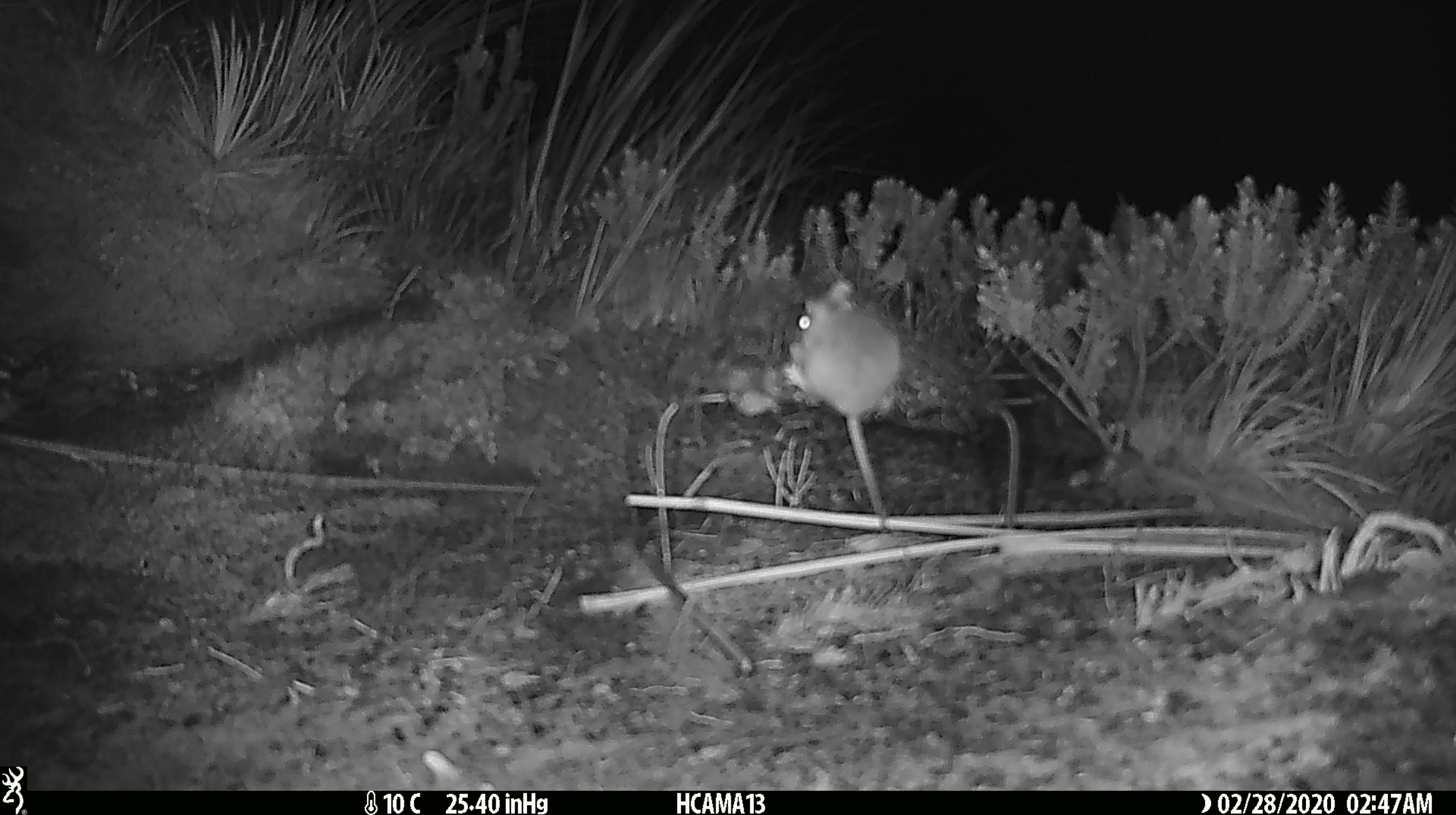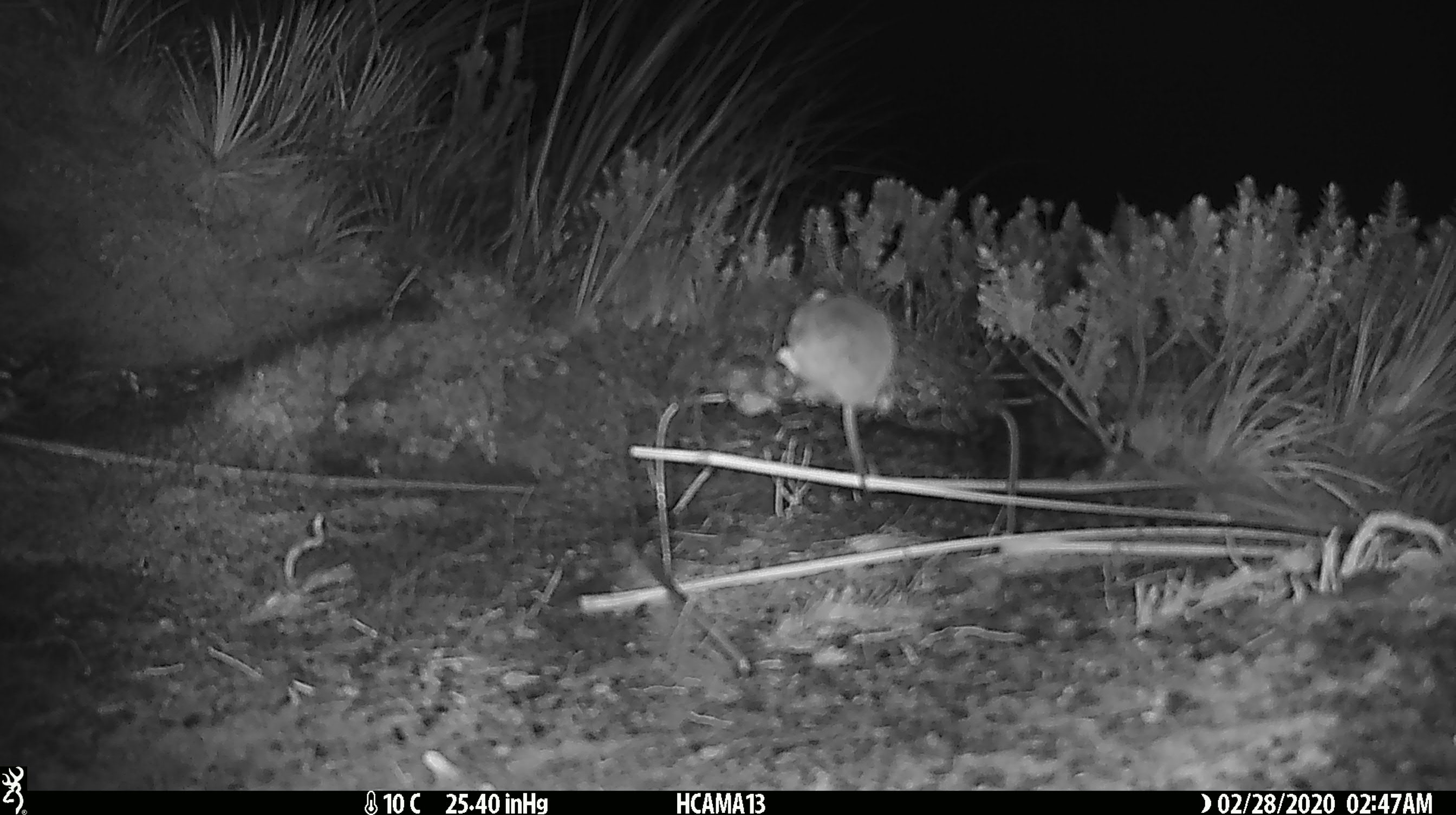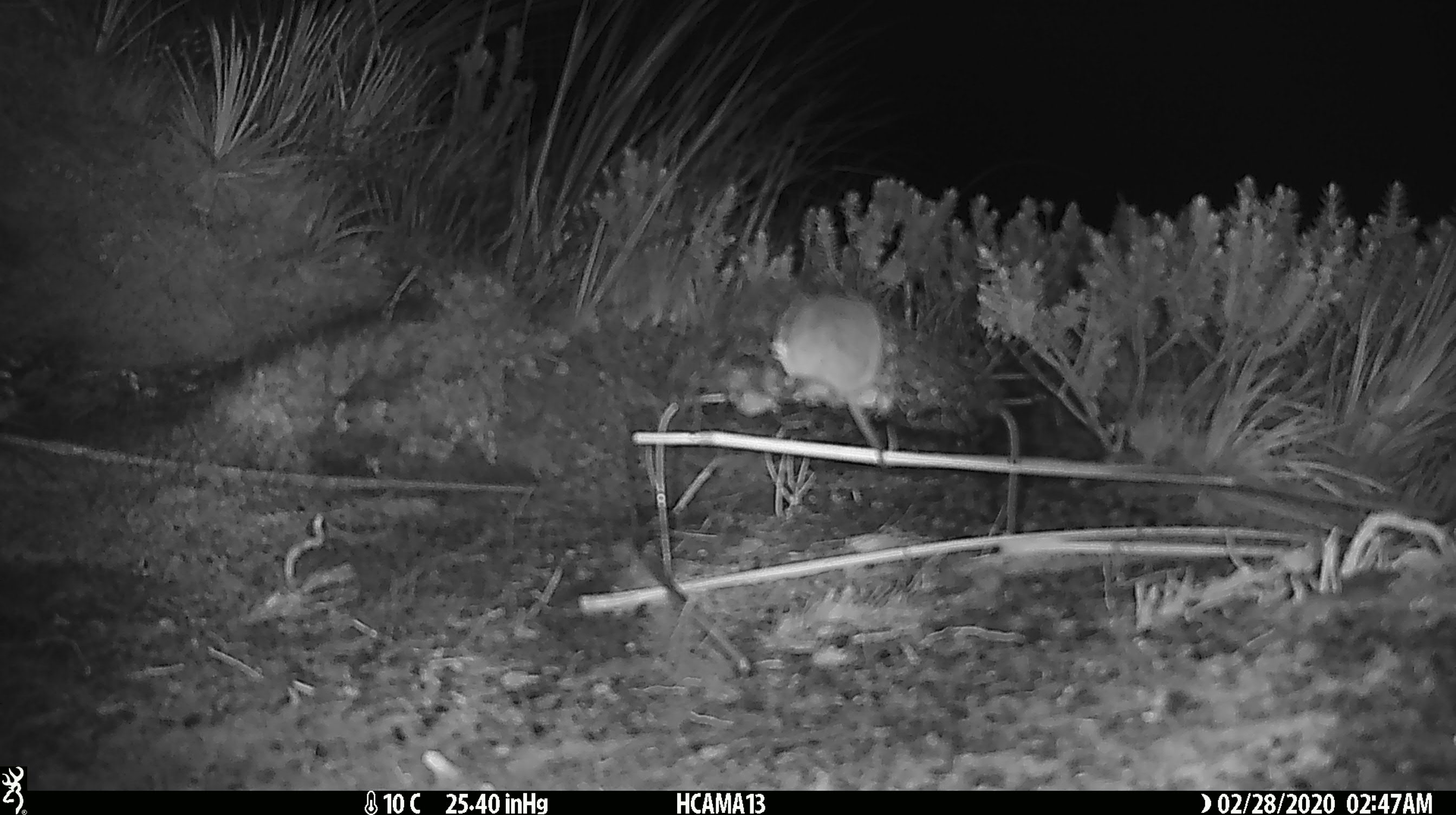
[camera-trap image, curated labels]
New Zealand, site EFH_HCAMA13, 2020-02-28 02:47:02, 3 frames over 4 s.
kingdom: Animalia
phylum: Chordata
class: Mammalia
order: Rodentia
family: Muridae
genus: Mus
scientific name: Mus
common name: mouse